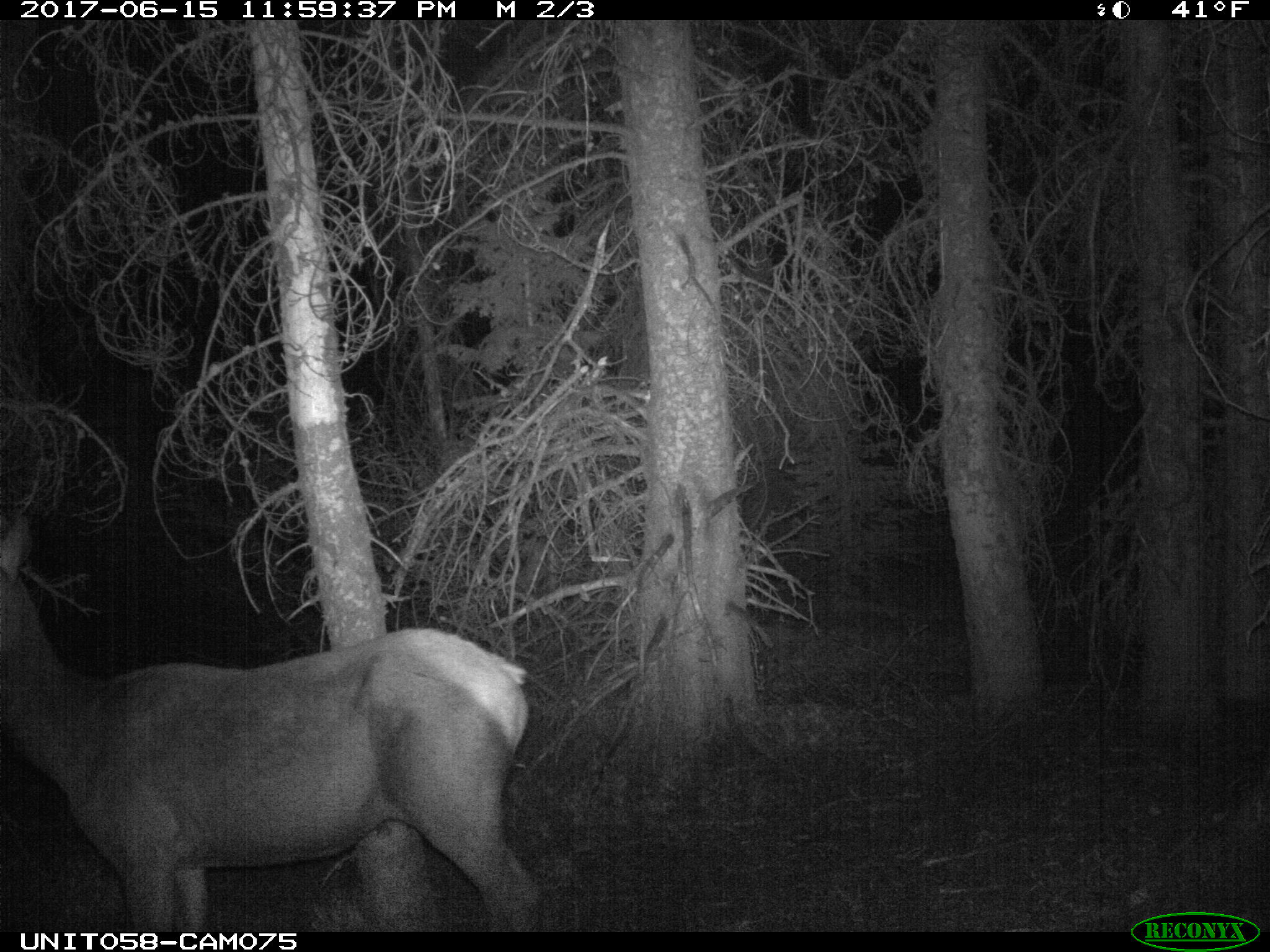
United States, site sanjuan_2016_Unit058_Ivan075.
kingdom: Animalia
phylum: Chordata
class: Mammalia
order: Artiodactyla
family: Cervidae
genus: Cervus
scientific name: Cervus elaphus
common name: red deer